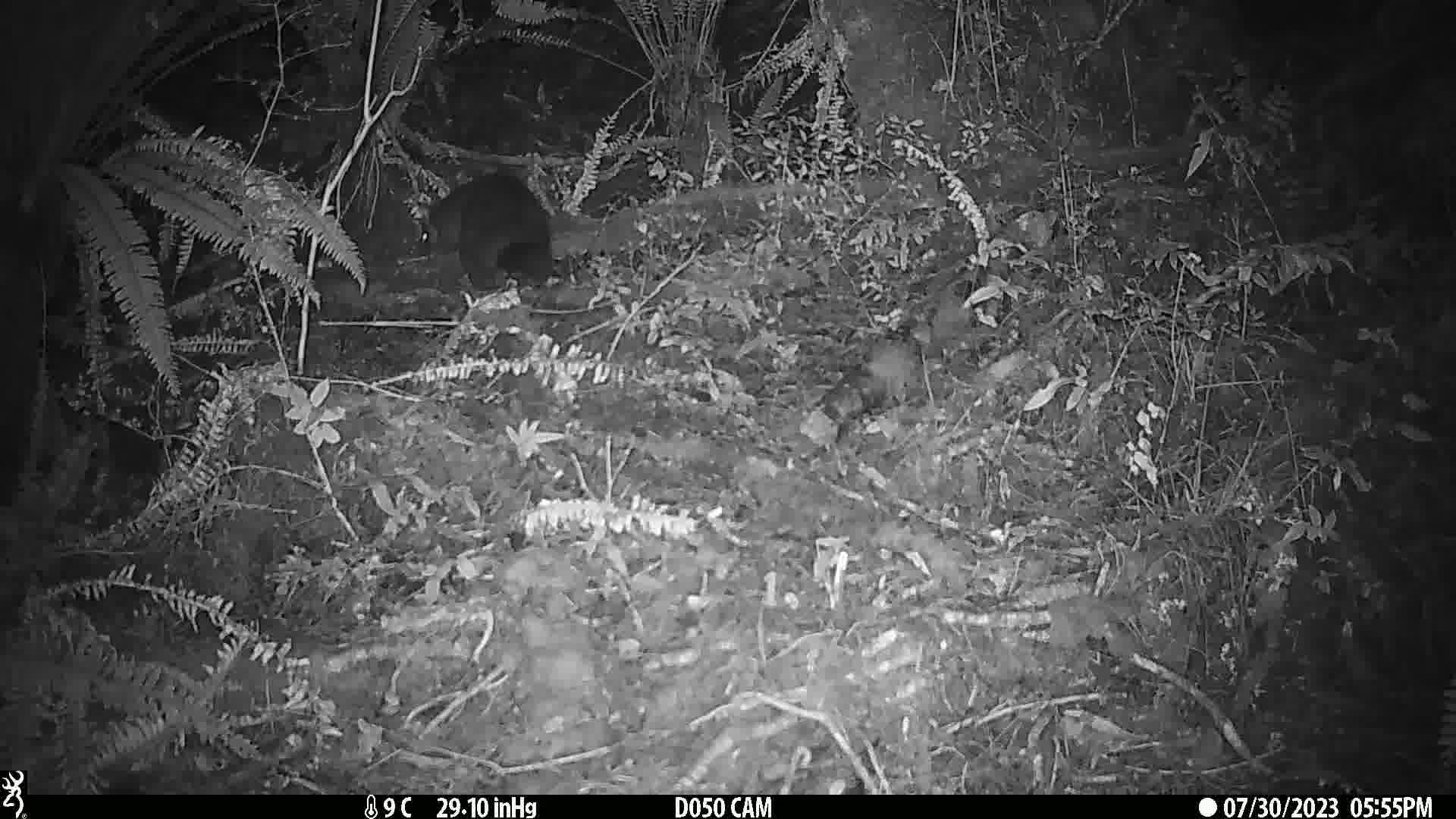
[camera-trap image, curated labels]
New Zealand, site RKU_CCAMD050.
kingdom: Animalia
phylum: Chordata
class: Mammalia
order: Diprotodontia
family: Phalangeridae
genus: Trichosurus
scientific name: Trichosurus vulpecula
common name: common brushtail possum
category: possum